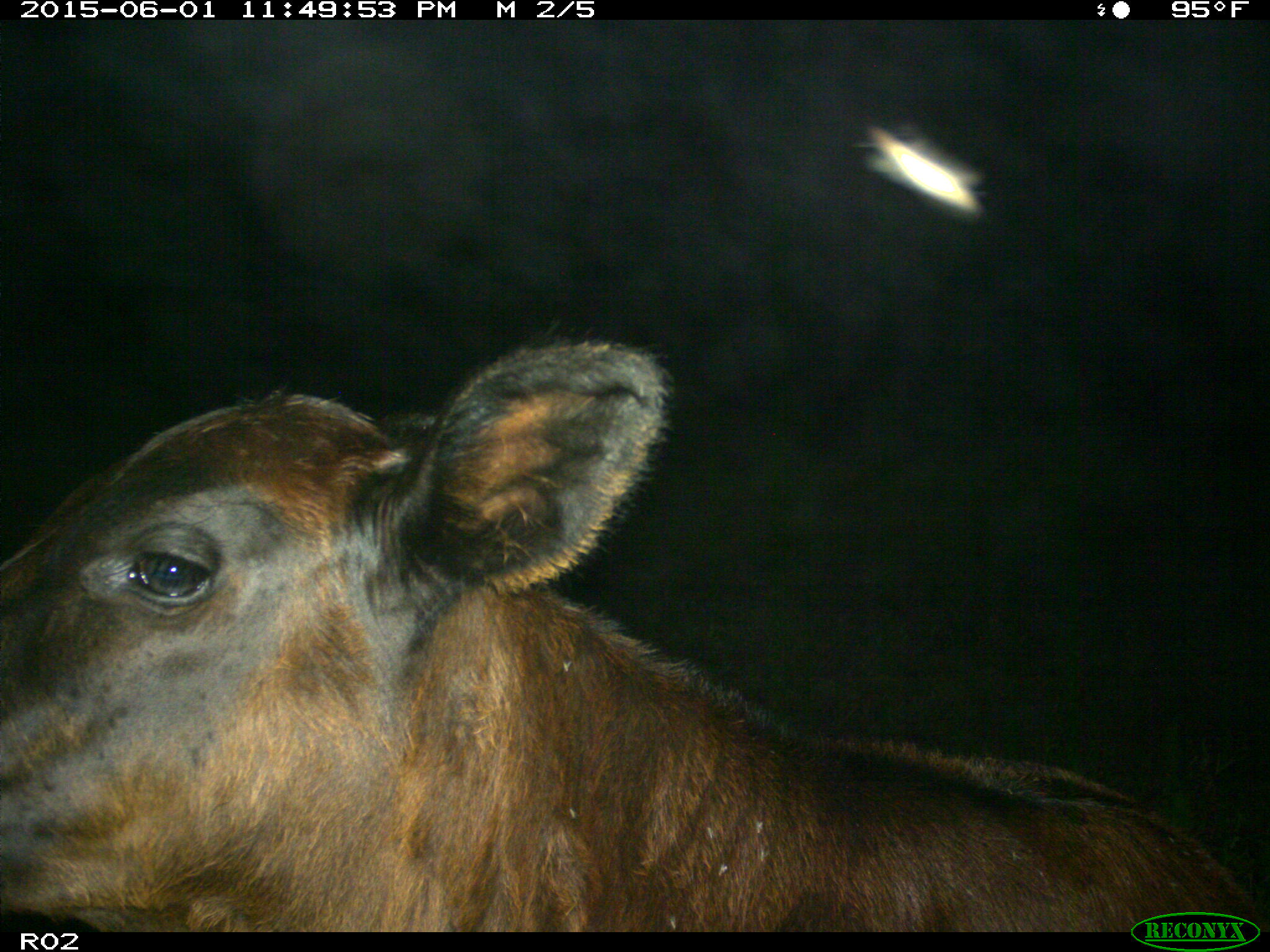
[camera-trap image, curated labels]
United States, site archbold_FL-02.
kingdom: Animalia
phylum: Chordata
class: Mammalia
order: Artiodactyla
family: Bovidae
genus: Bos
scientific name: Bos taurus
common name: domestic cow